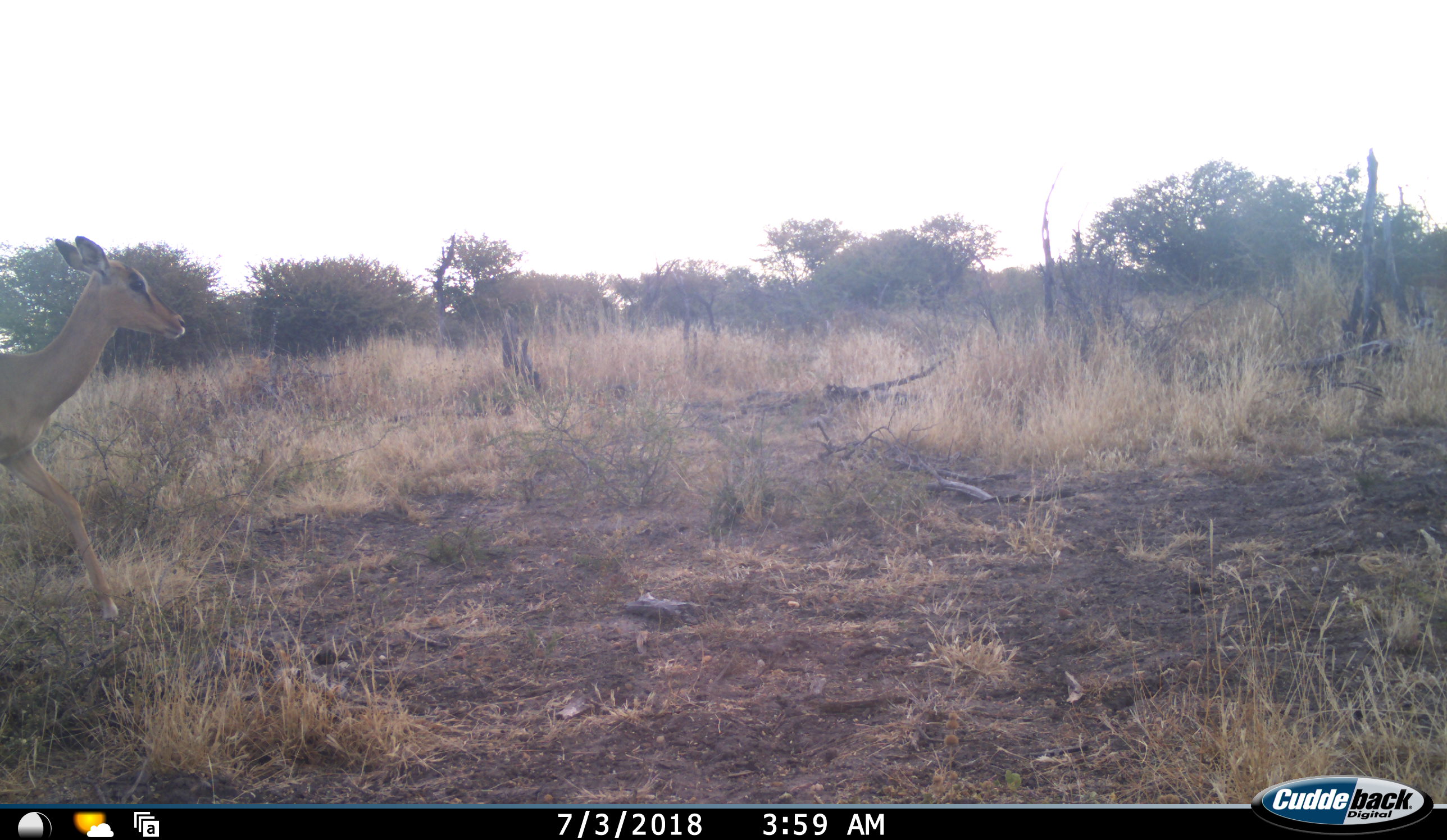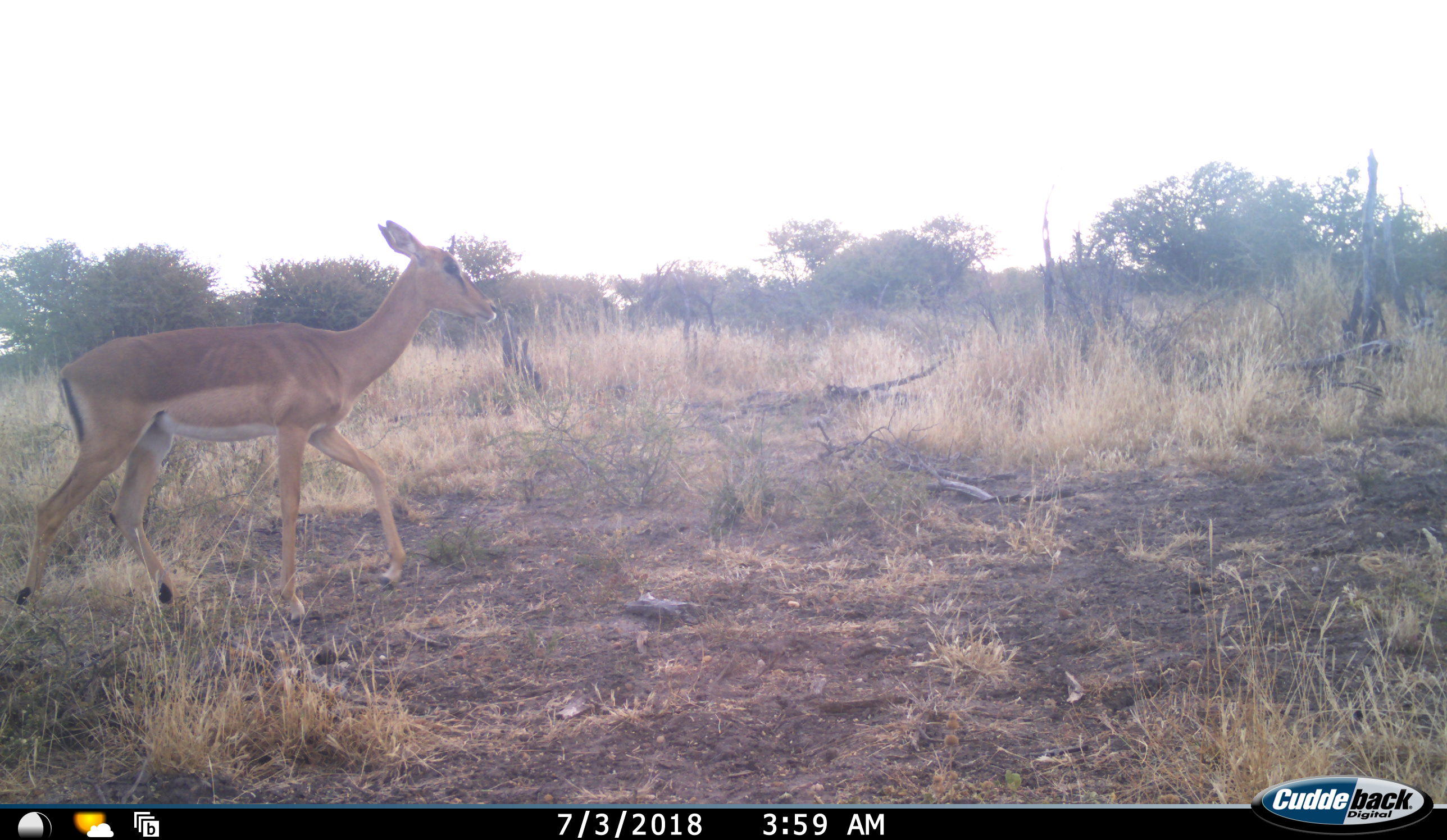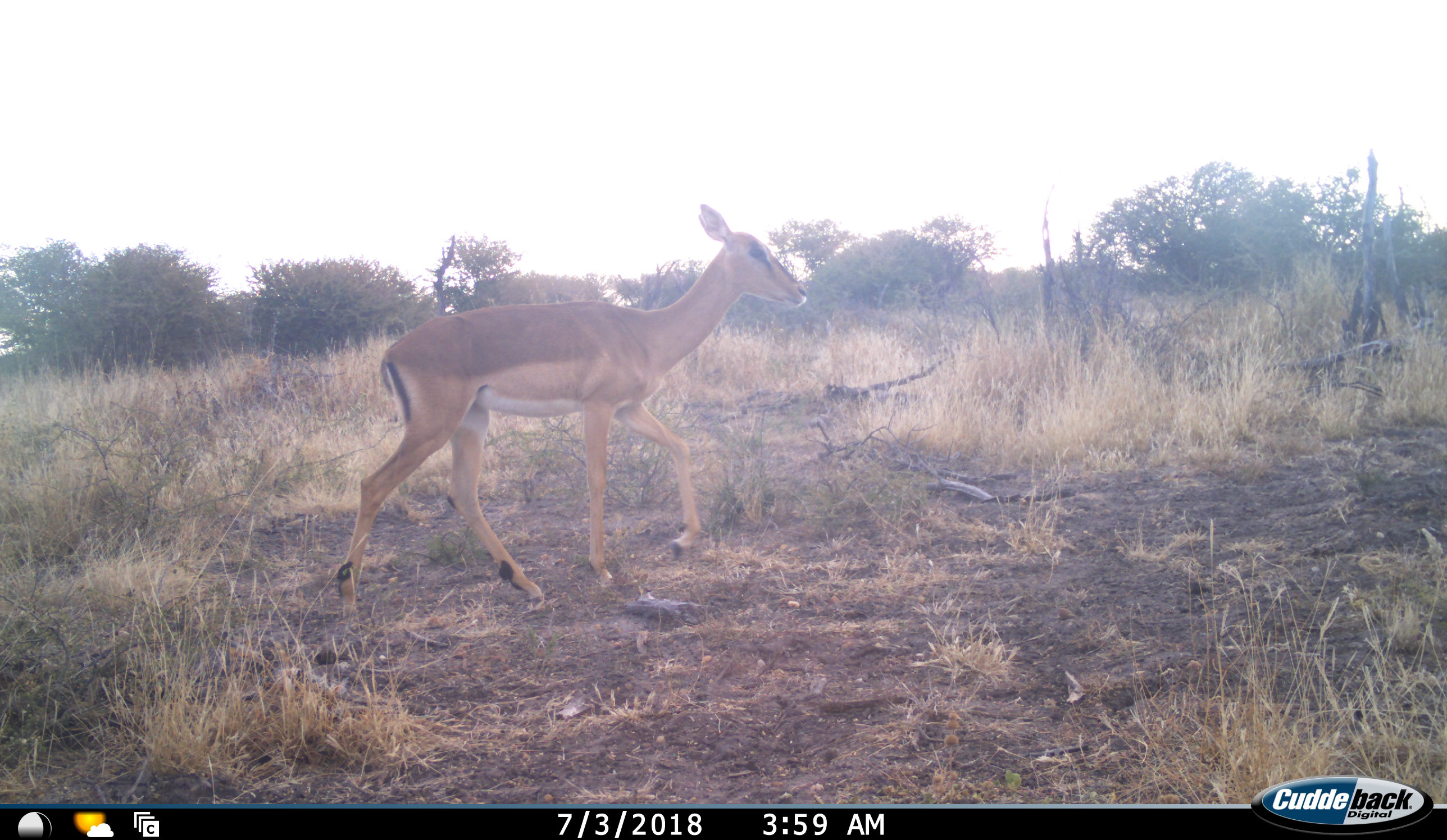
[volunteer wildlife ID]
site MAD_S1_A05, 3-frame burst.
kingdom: Animalia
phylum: Chordata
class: Mammalia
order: Artiodactyla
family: Bovidae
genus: Aepyceros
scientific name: Aepyceros melampus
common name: impala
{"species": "impala (Aepyceros melampus)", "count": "1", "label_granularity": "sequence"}